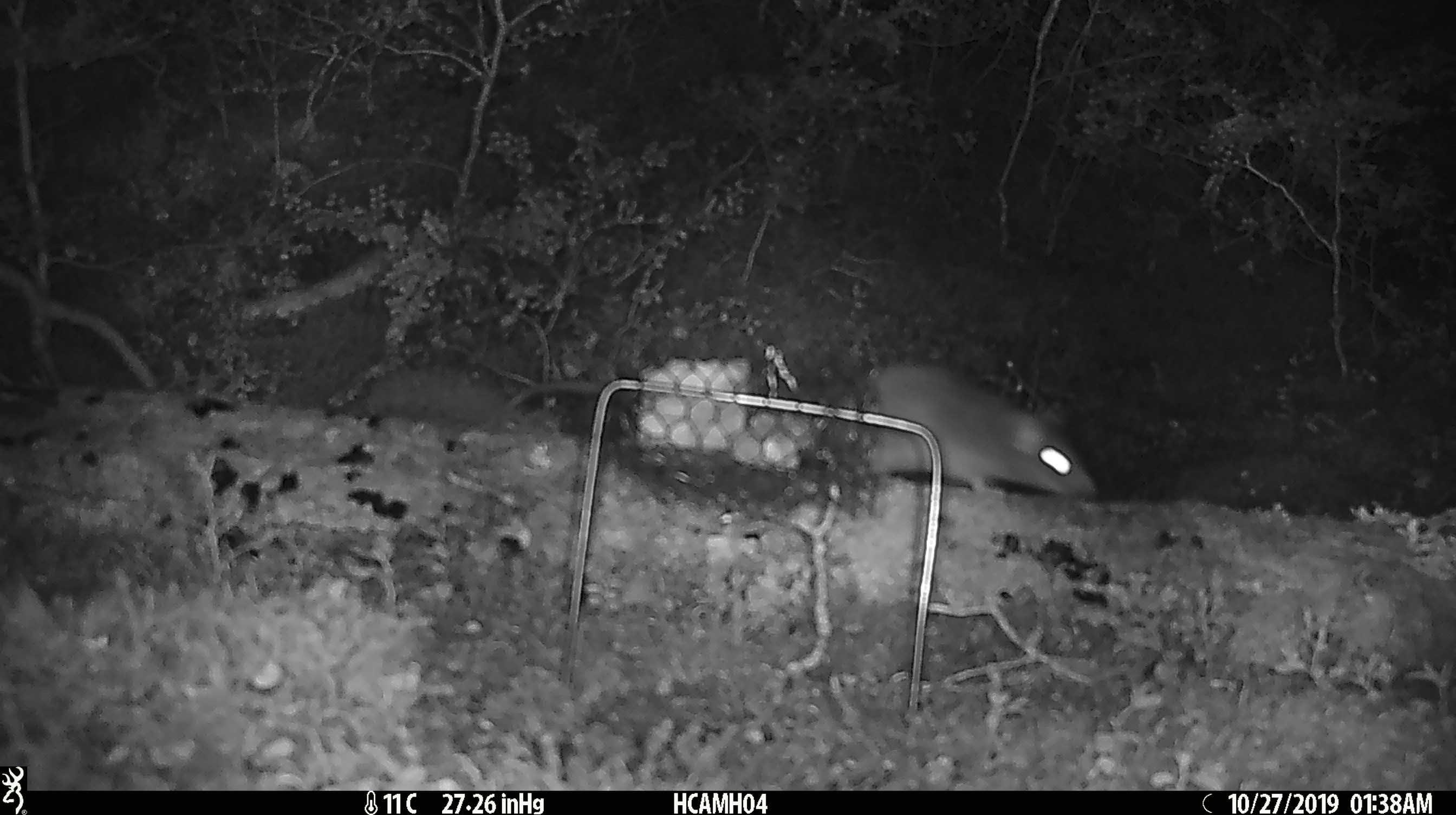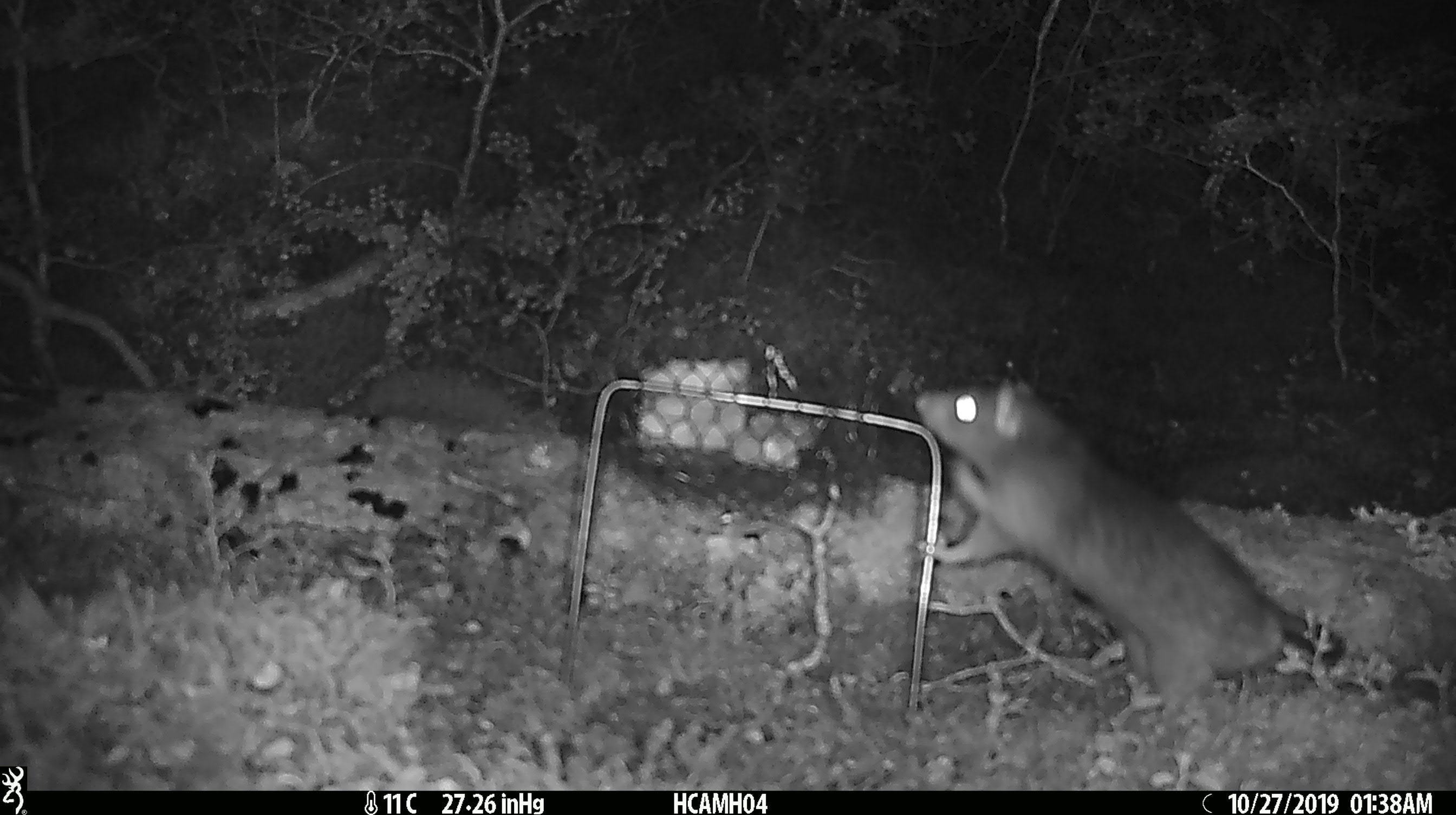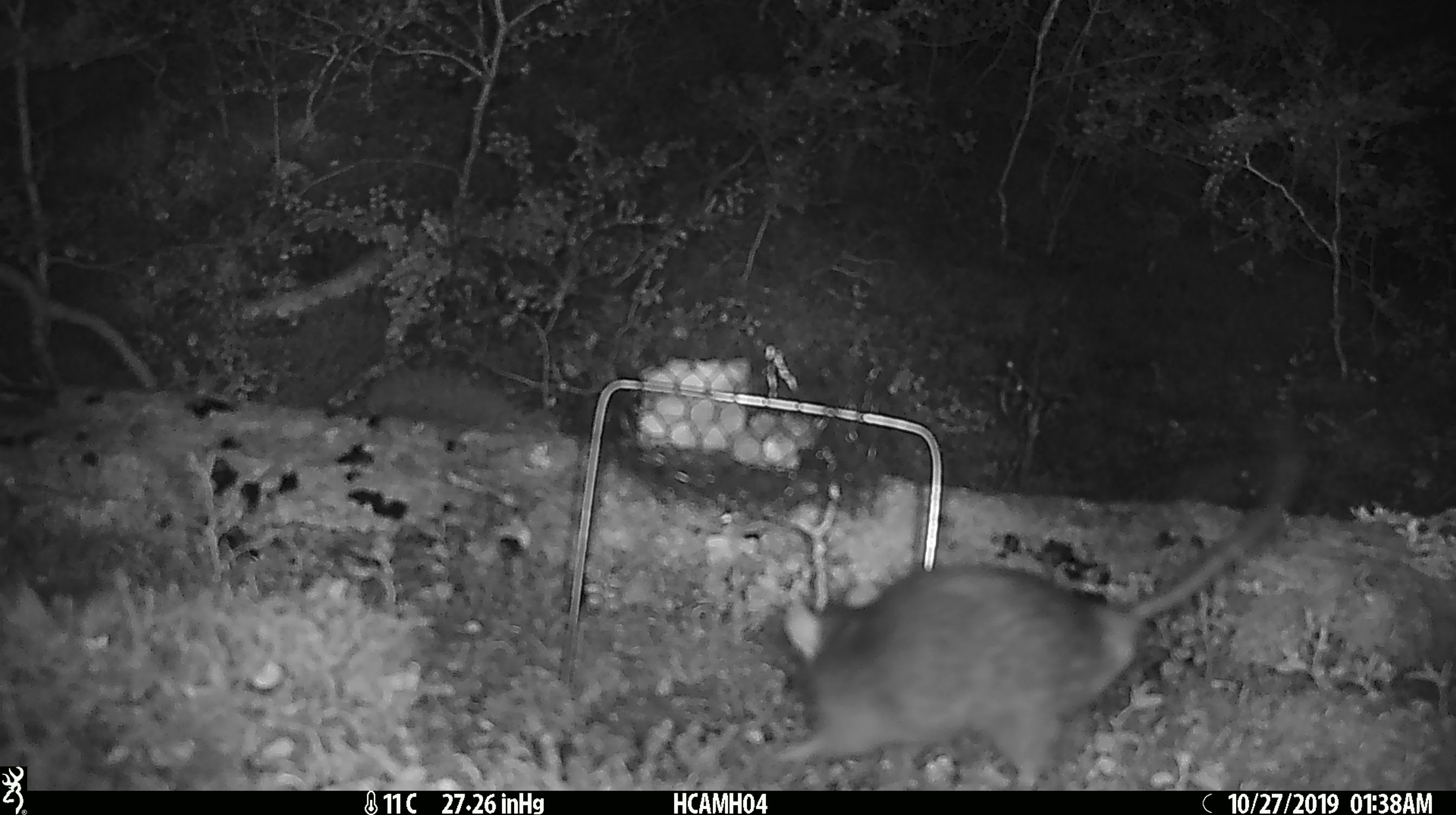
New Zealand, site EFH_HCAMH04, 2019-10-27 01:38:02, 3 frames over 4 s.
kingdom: Animalia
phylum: Chordata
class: Mammalia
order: Rodentia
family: Muridae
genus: Rattus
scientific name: Rattus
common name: rat